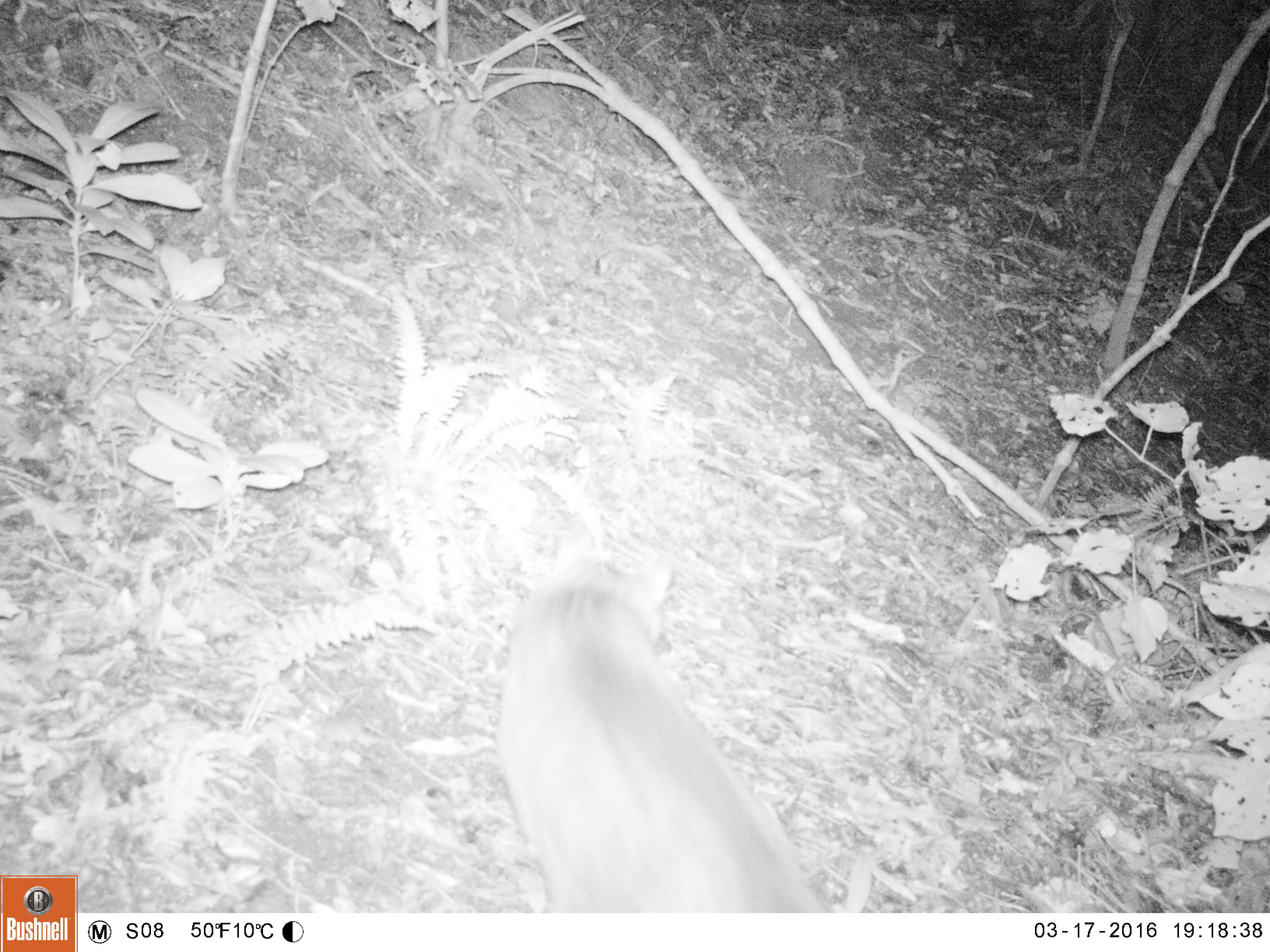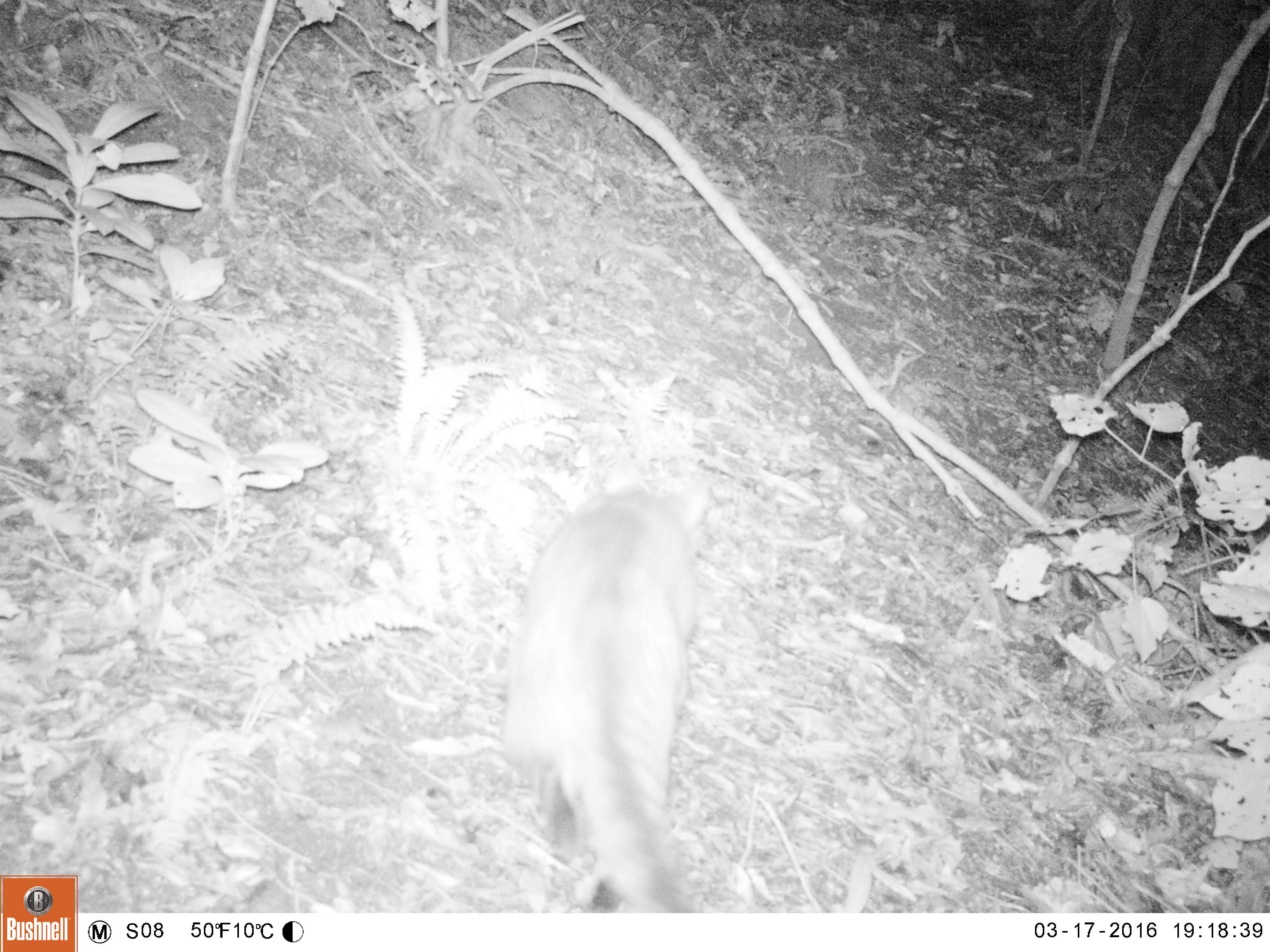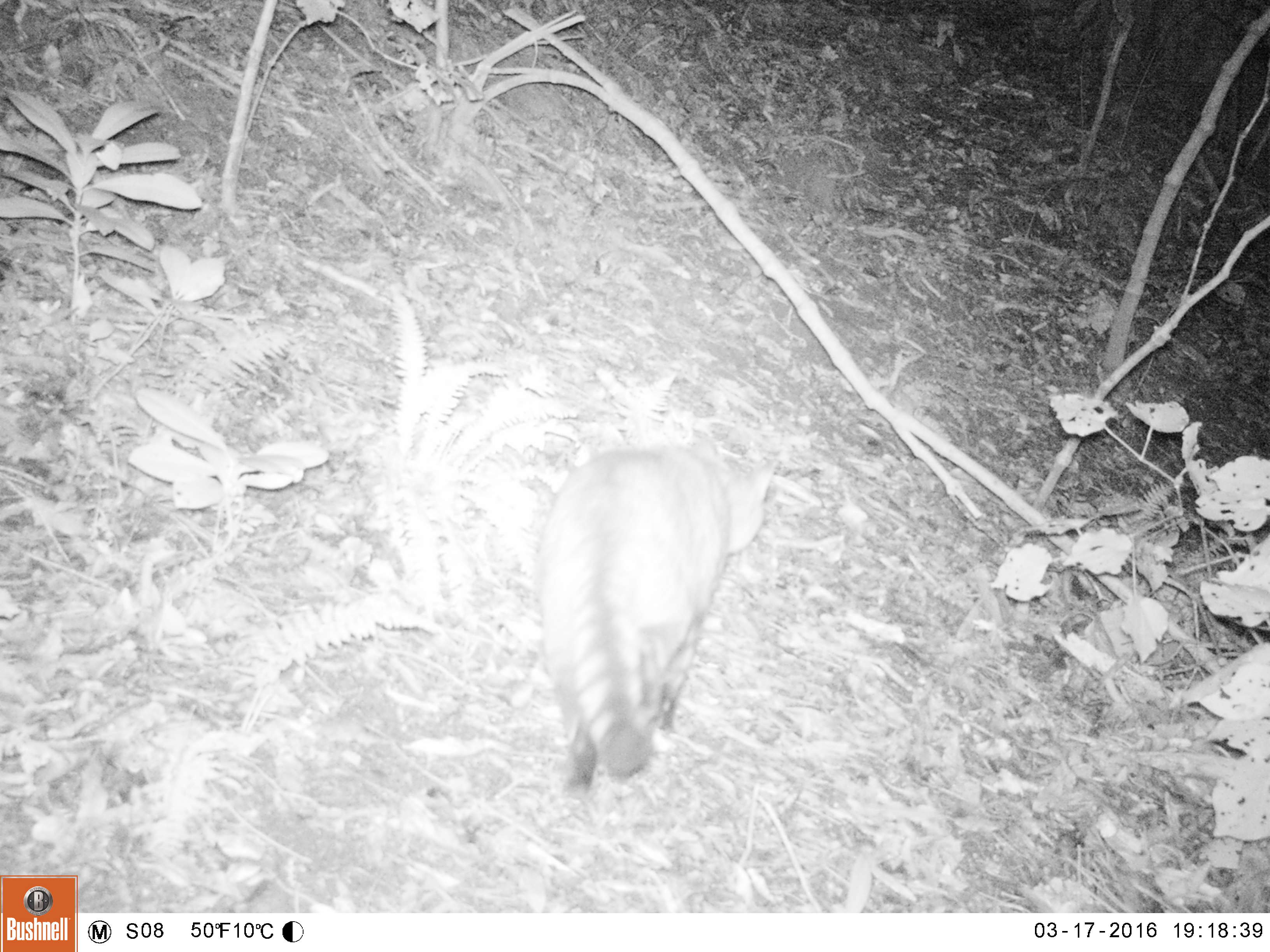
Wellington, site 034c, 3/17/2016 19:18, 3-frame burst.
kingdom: Animalia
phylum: Chordata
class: Mammalia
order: Carnivora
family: Felidae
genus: Felis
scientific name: Felis catus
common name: cat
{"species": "cat (Felis catus)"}